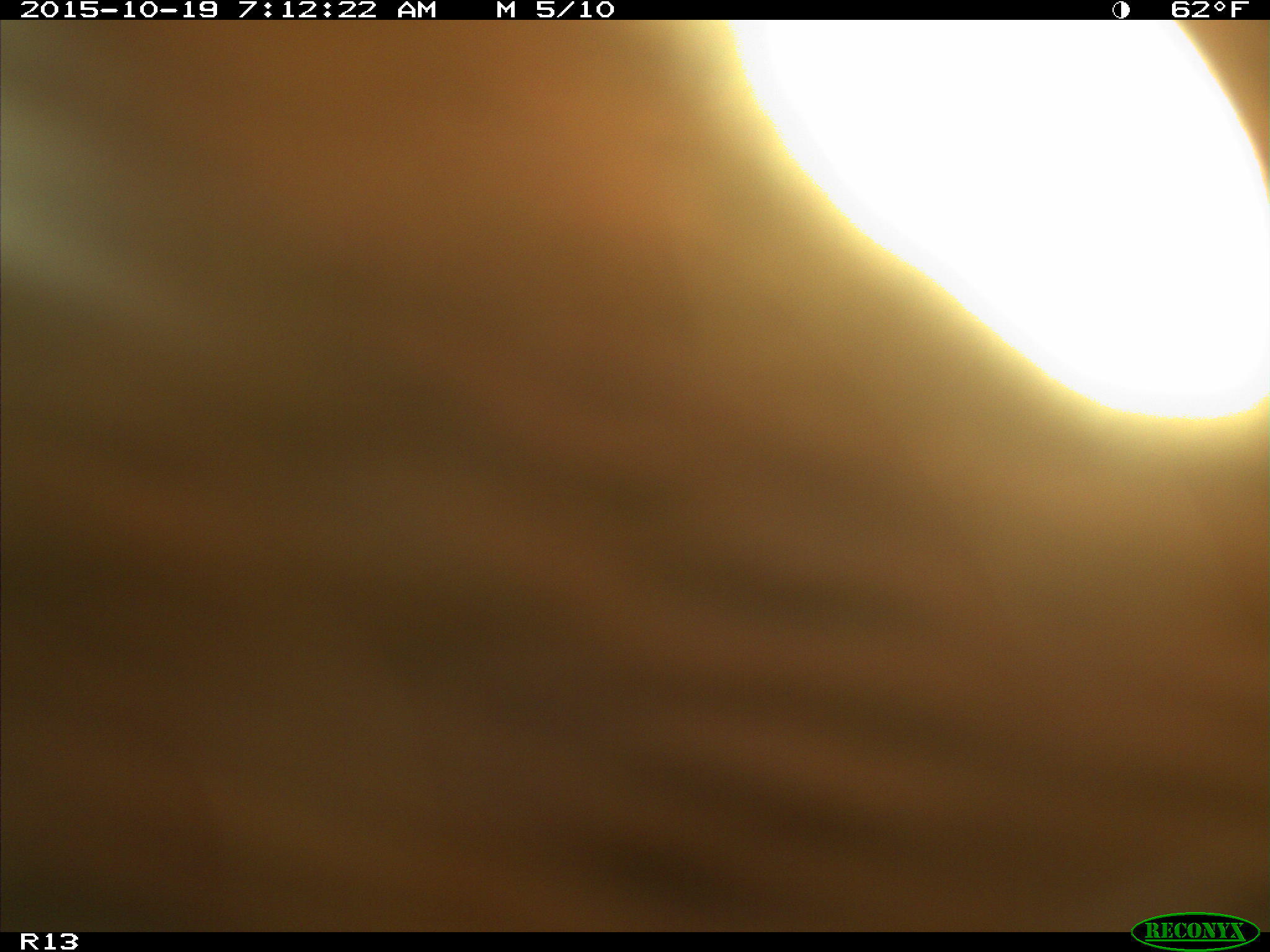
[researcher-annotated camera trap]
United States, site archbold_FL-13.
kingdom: Animalia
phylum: Chordata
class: Mammalia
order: Artiodactyla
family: Bovidae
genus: Bos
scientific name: Bos taurus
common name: domestic cow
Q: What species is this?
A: Bos taurus (domestic cow).